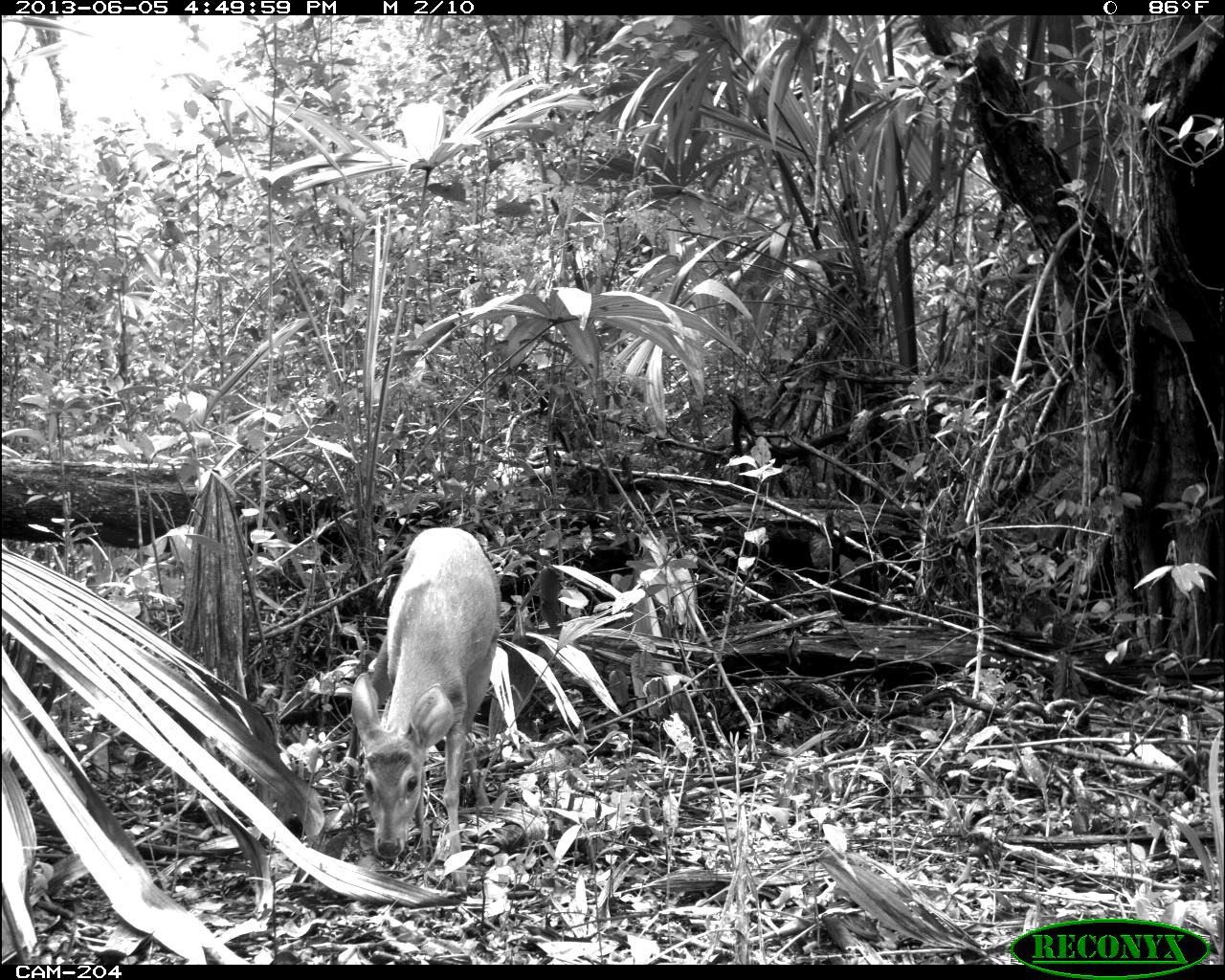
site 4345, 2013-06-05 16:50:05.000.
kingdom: Animalia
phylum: Chordata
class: Mammalia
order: Artiodactyla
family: Cervidae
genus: Odocoileus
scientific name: Odocoileus pandora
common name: yucatán brown brocket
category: mazama pandora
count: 1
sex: female